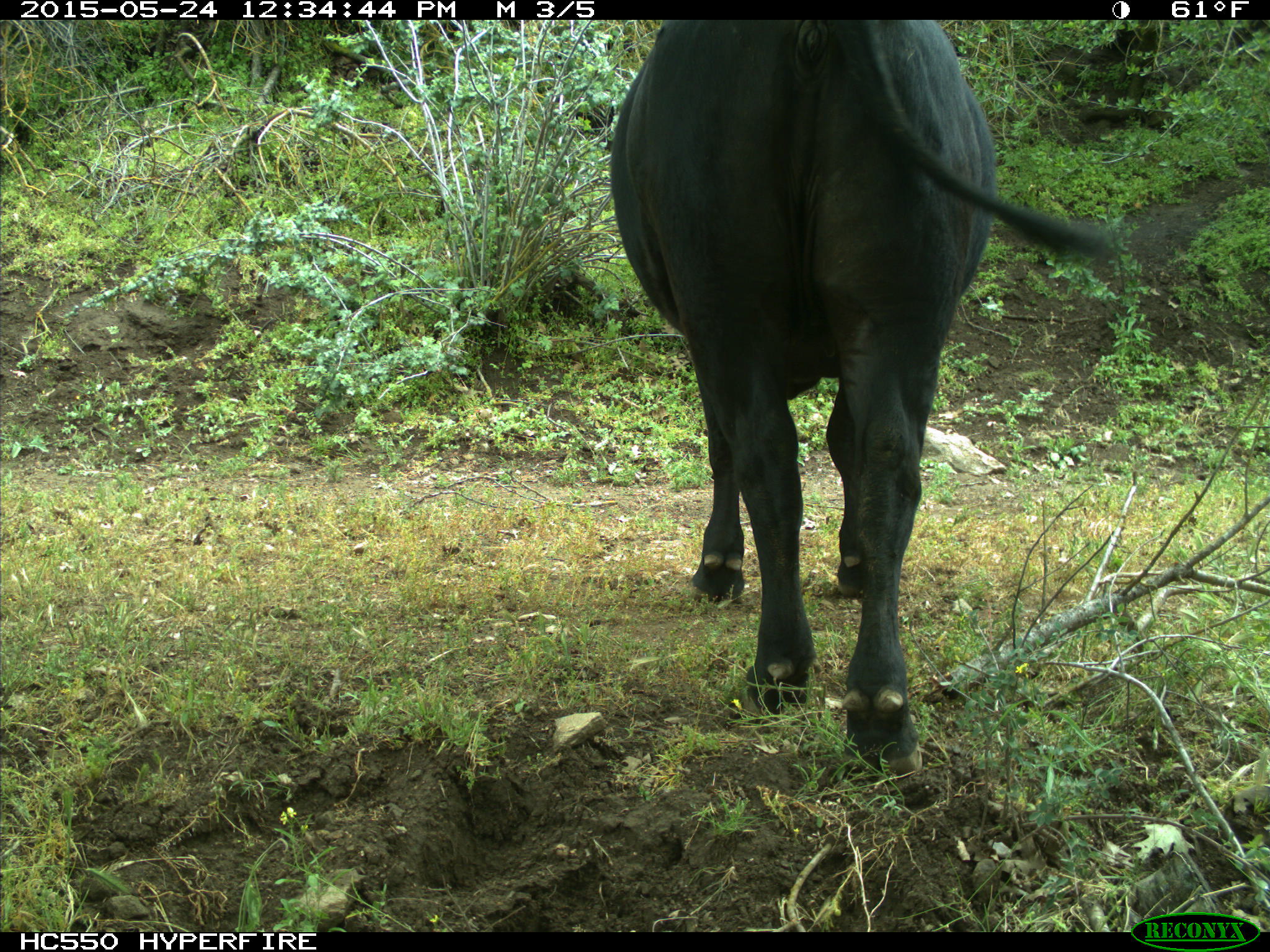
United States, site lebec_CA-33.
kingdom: Animalia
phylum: Chordata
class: Mammalia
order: Artiodactyla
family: Bovidae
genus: Bos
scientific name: Bos taurus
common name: domestic cow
Bos taurus (domestic cow).